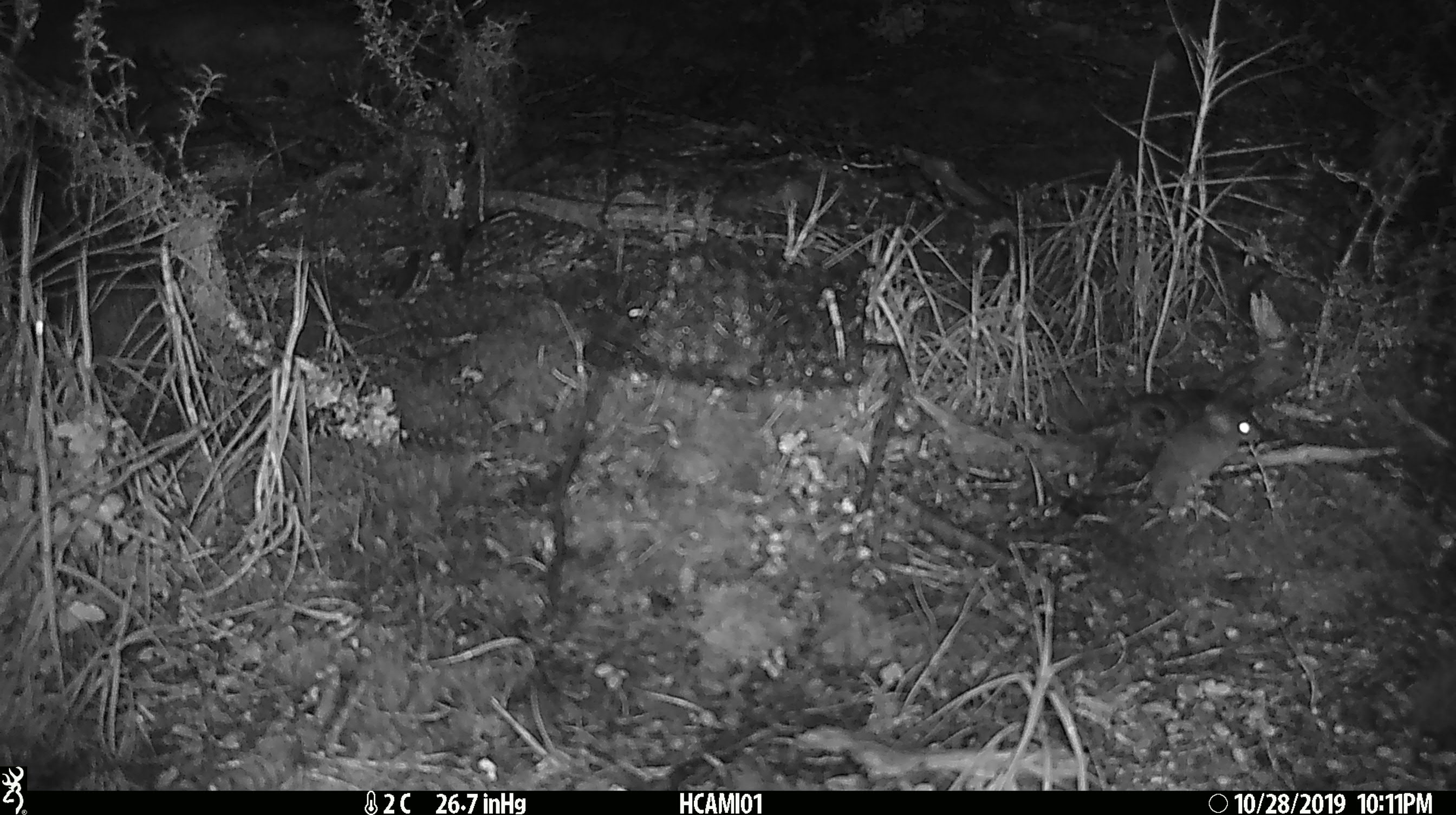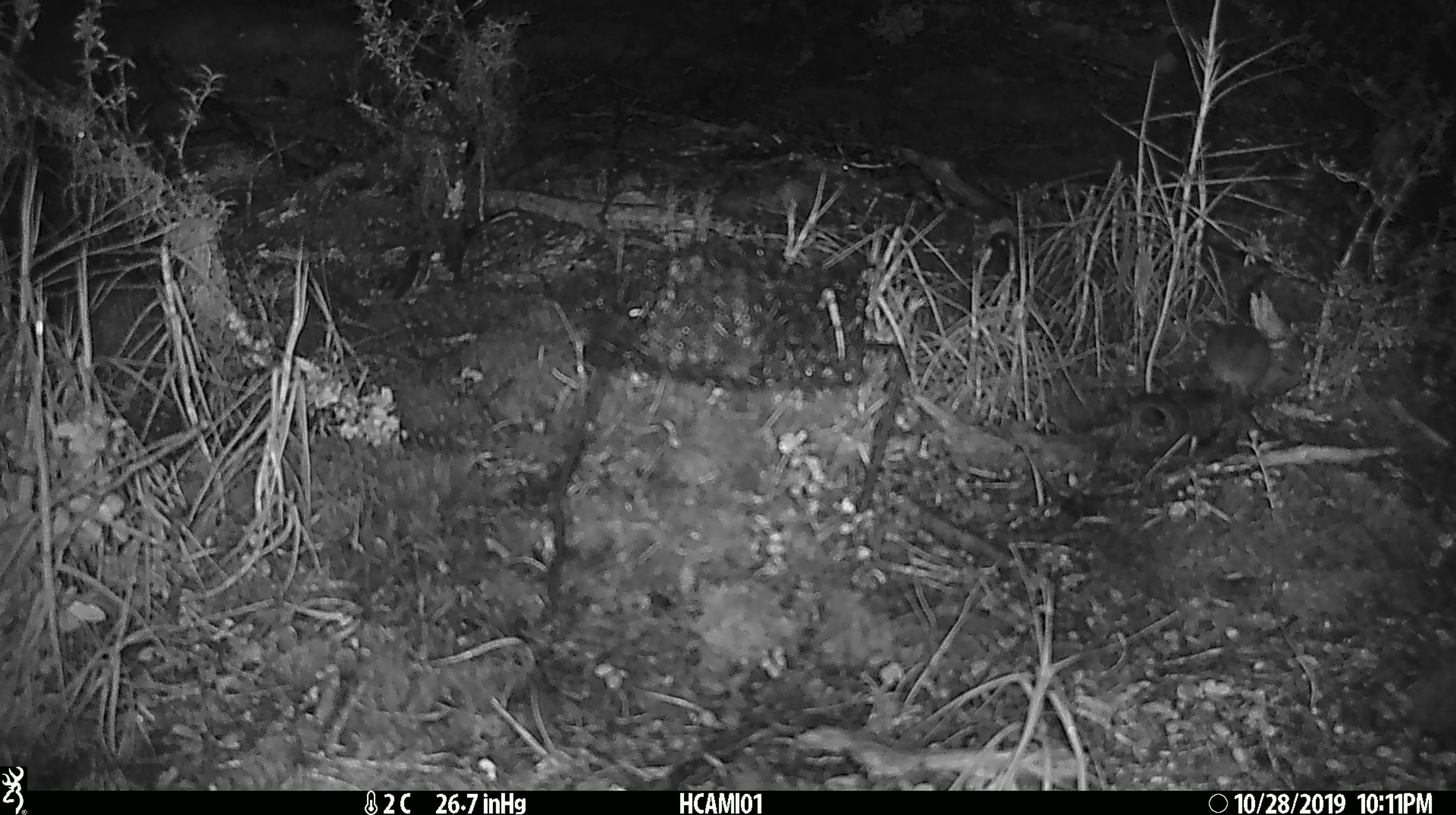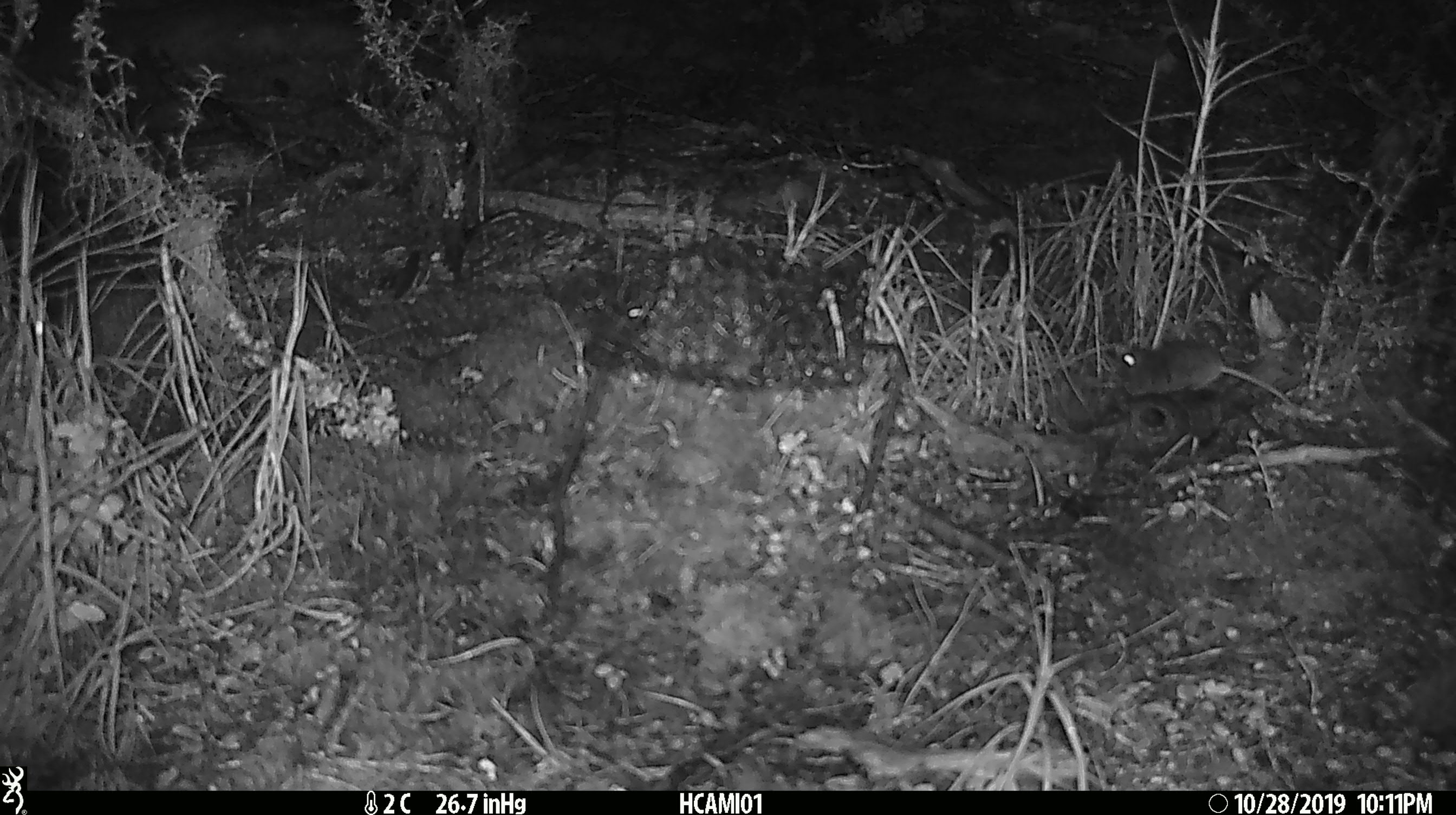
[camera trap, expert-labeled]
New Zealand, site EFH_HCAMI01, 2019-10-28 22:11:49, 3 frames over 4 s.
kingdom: Animalia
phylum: Chordata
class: Mammalia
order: Rodentia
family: Muridae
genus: Mus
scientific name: Mus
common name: mouse